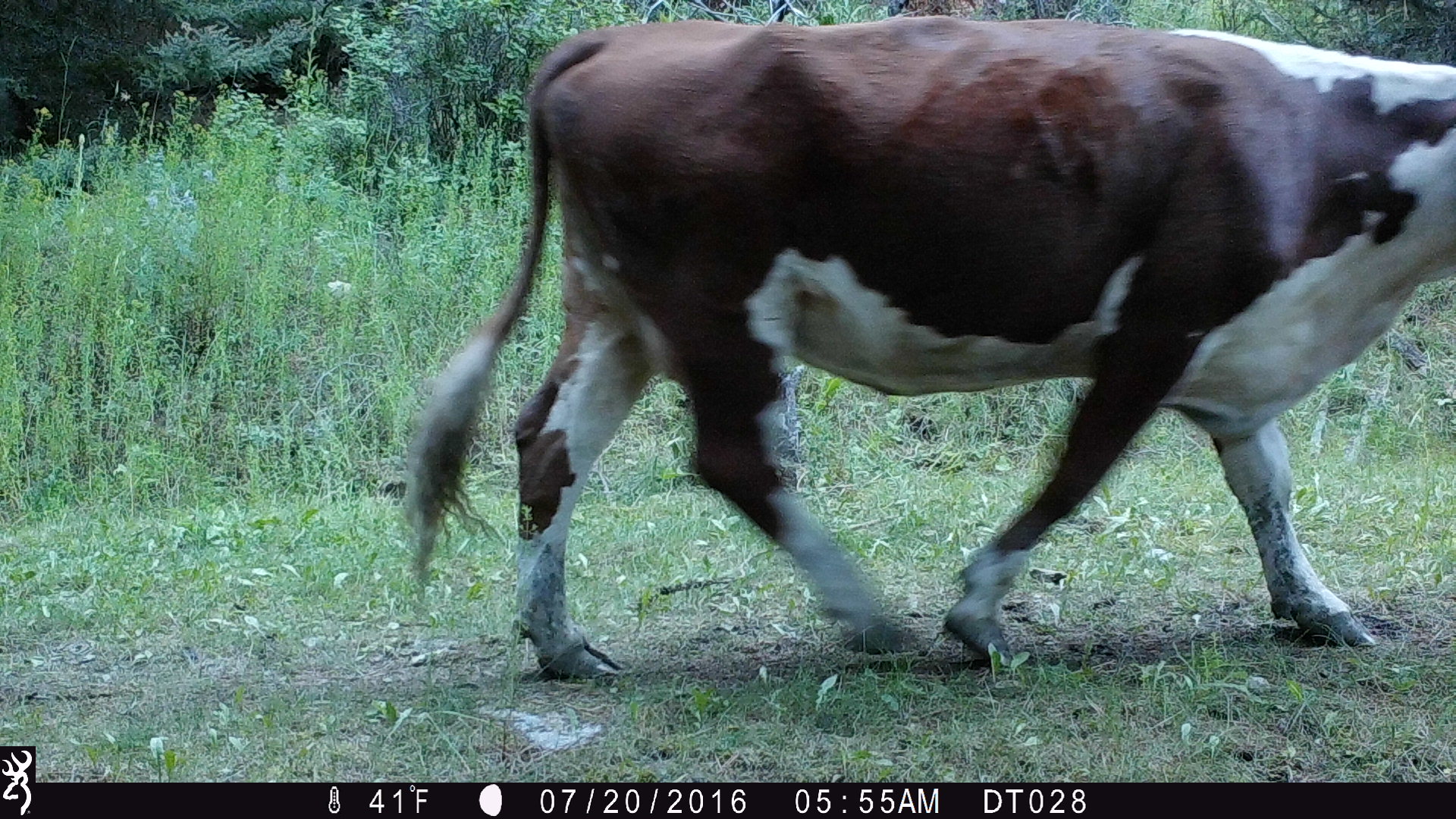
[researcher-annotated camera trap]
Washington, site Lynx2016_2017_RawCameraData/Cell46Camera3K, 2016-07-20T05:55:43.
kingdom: Animalia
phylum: Chordata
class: Mammalia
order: Artiodactyla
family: Bovidae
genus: Bos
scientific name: Bos taurus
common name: domestic cattle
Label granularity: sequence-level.